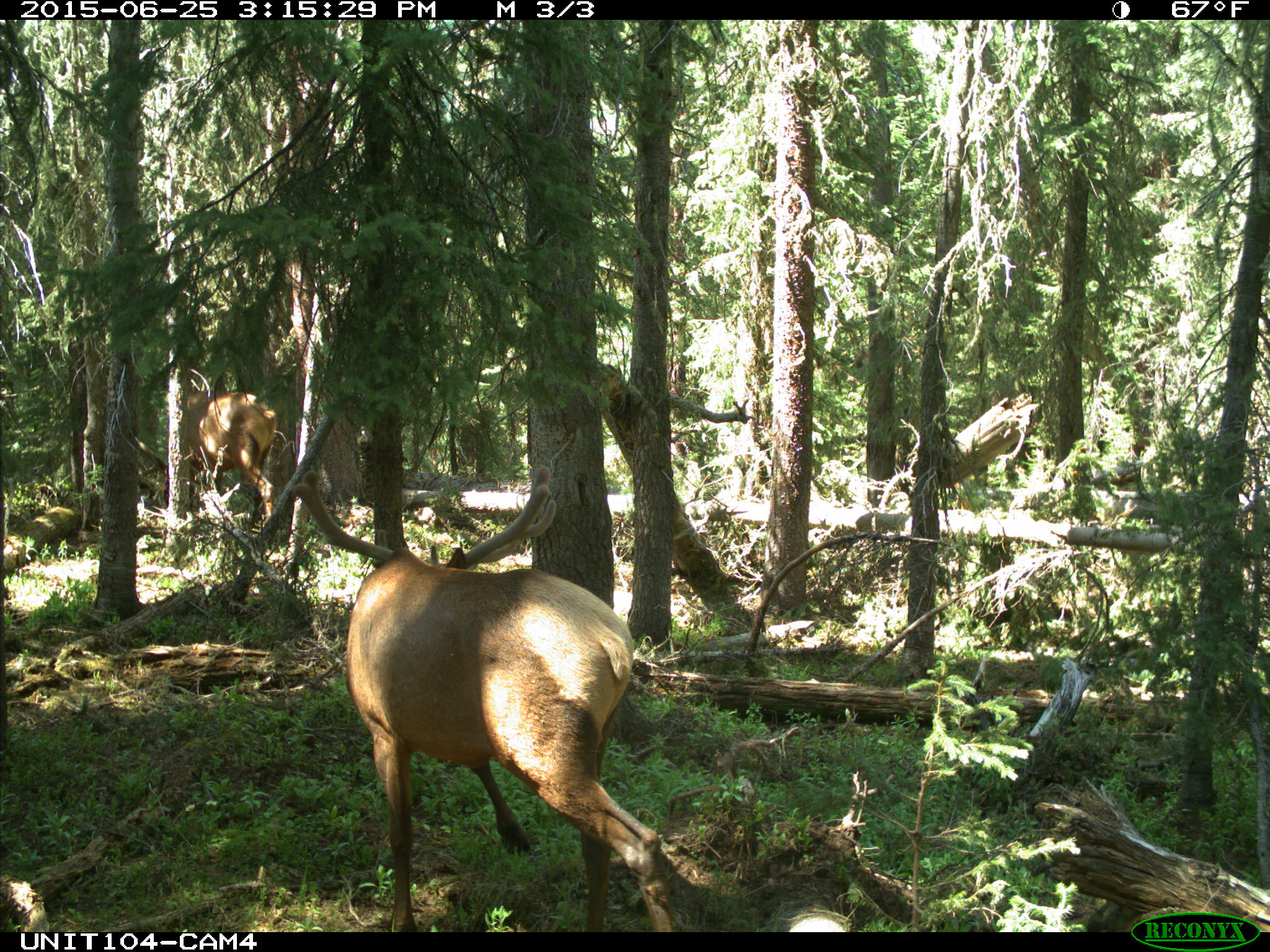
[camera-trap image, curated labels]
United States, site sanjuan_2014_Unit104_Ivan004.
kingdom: Animalia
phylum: Chordata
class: Mammalia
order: Artiodactyla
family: Cervidae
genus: Cervus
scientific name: Cervus elaphus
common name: red deer